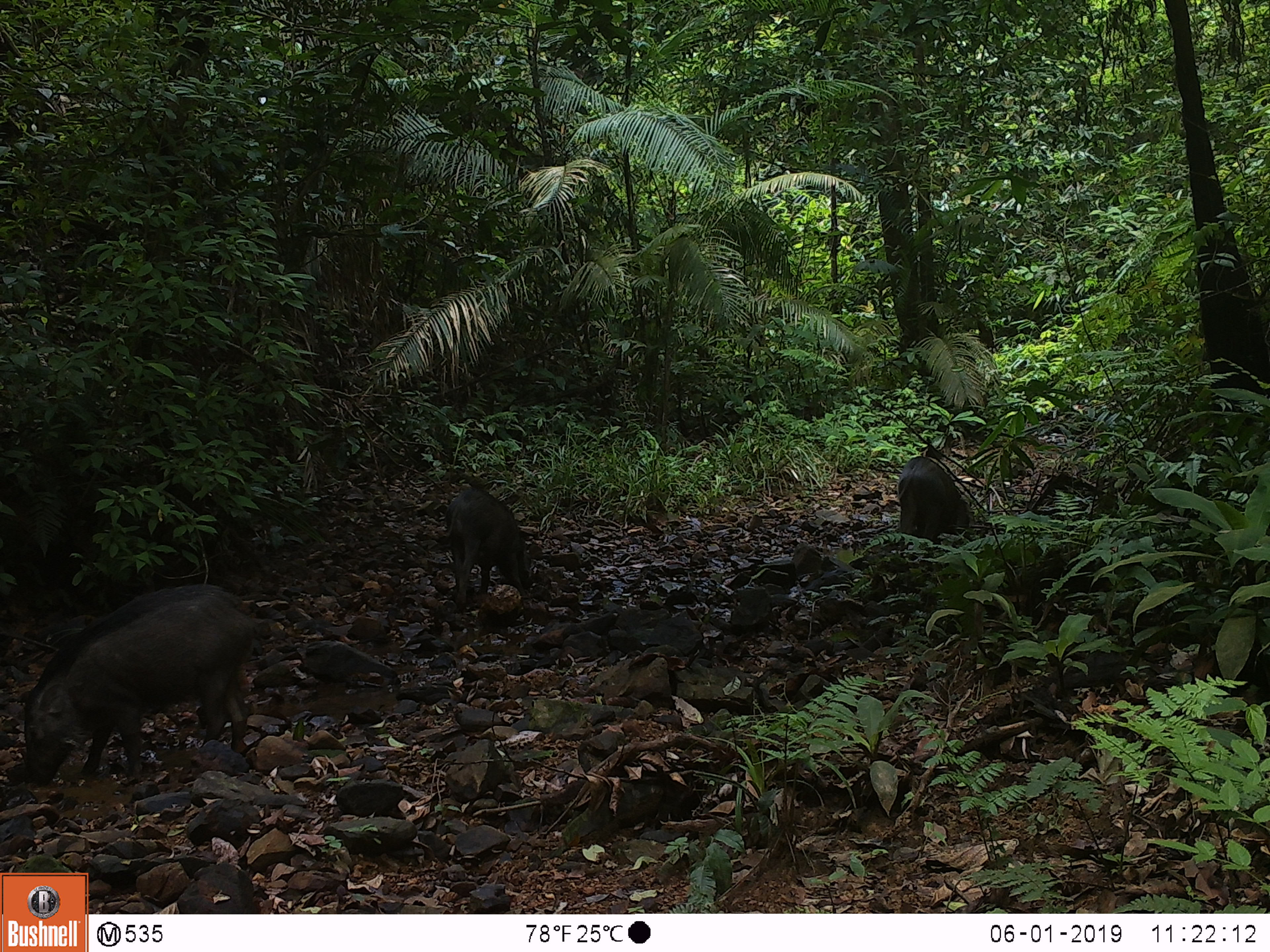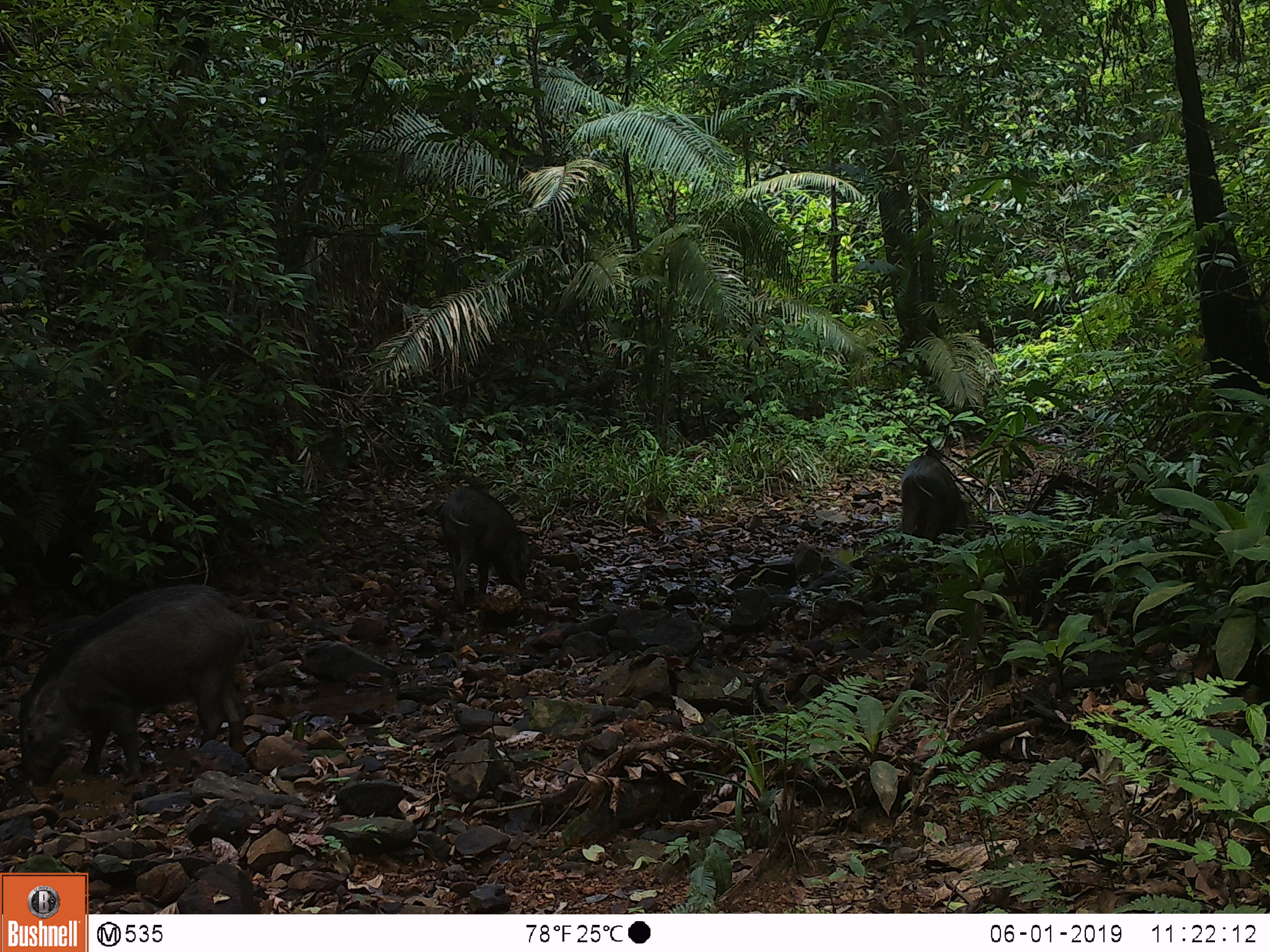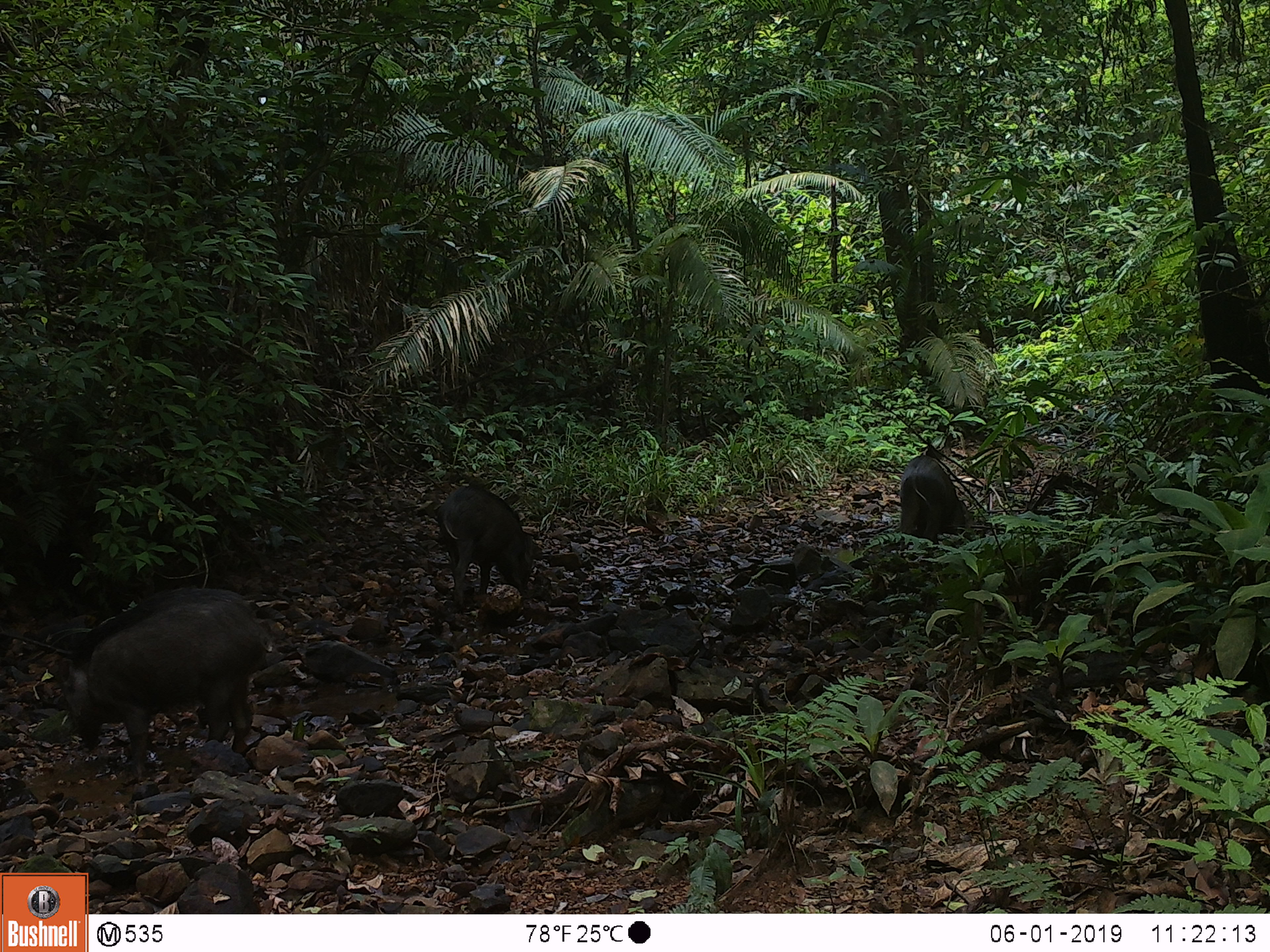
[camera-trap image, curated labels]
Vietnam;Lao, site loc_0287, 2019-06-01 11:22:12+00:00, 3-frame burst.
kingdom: Animalia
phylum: Chordata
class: Mammalia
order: Artiodactyla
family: Suidae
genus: Sus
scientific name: Sus scrofa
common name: eurasian wild pig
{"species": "eurasian wild pig (Sus scrofa)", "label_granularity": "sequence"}